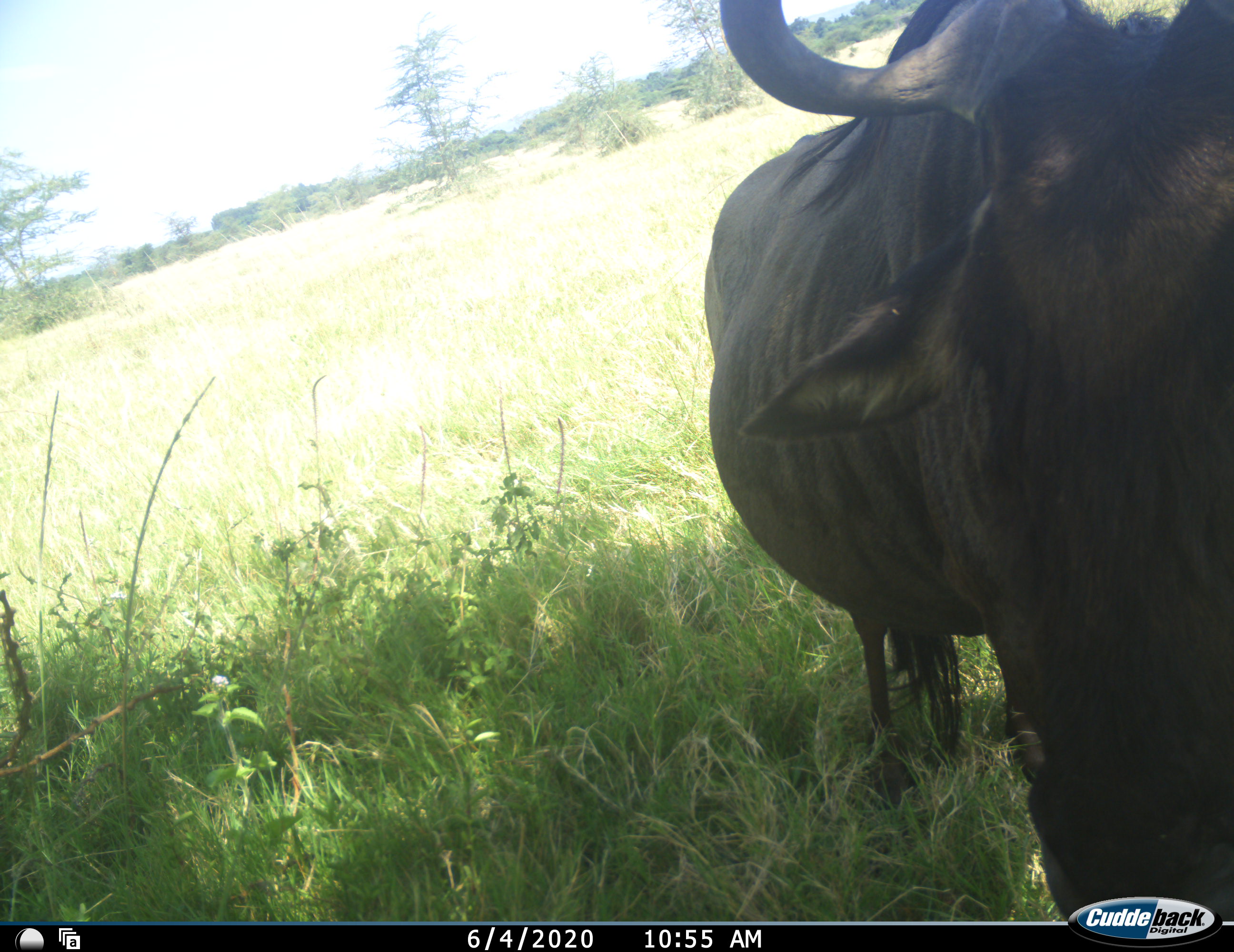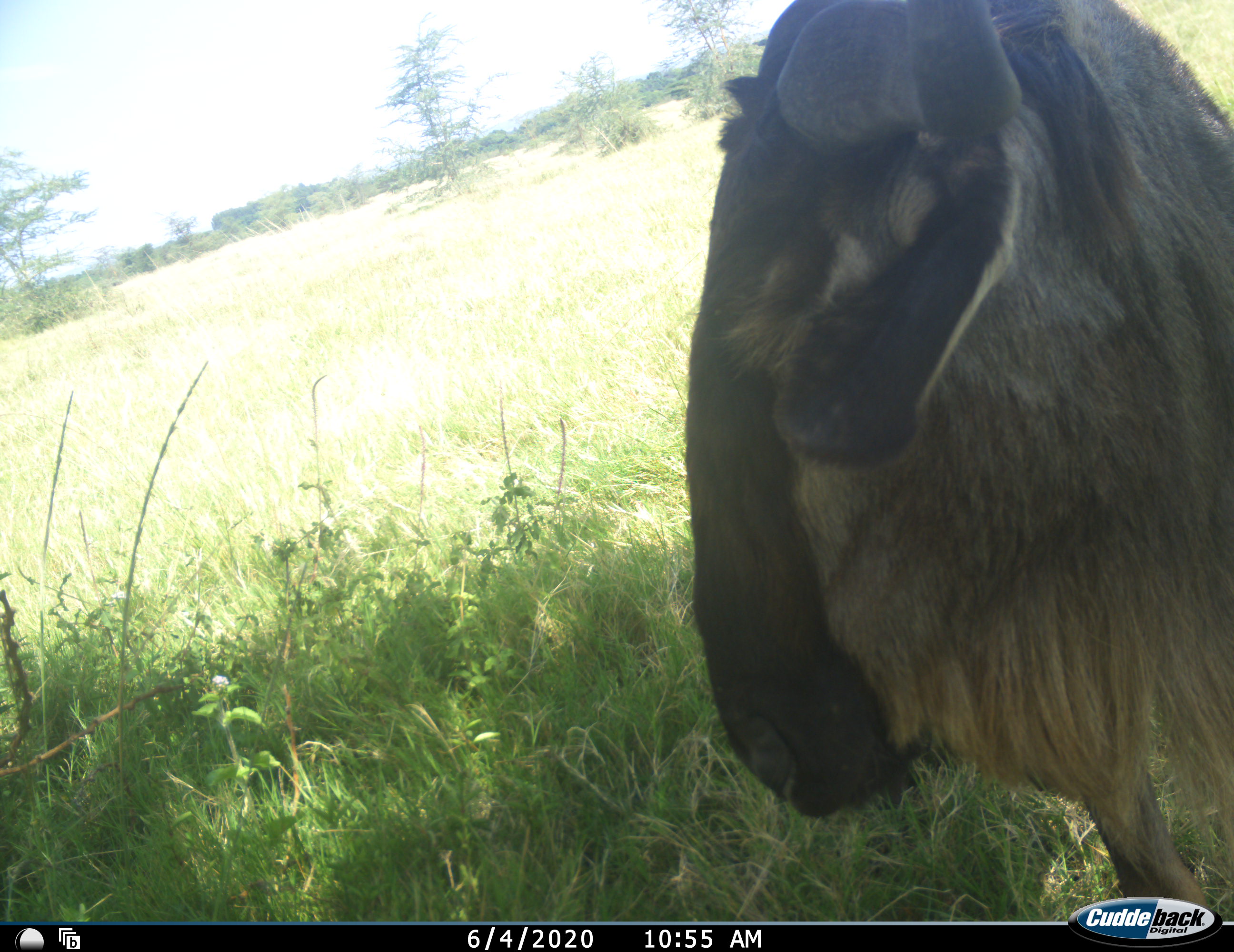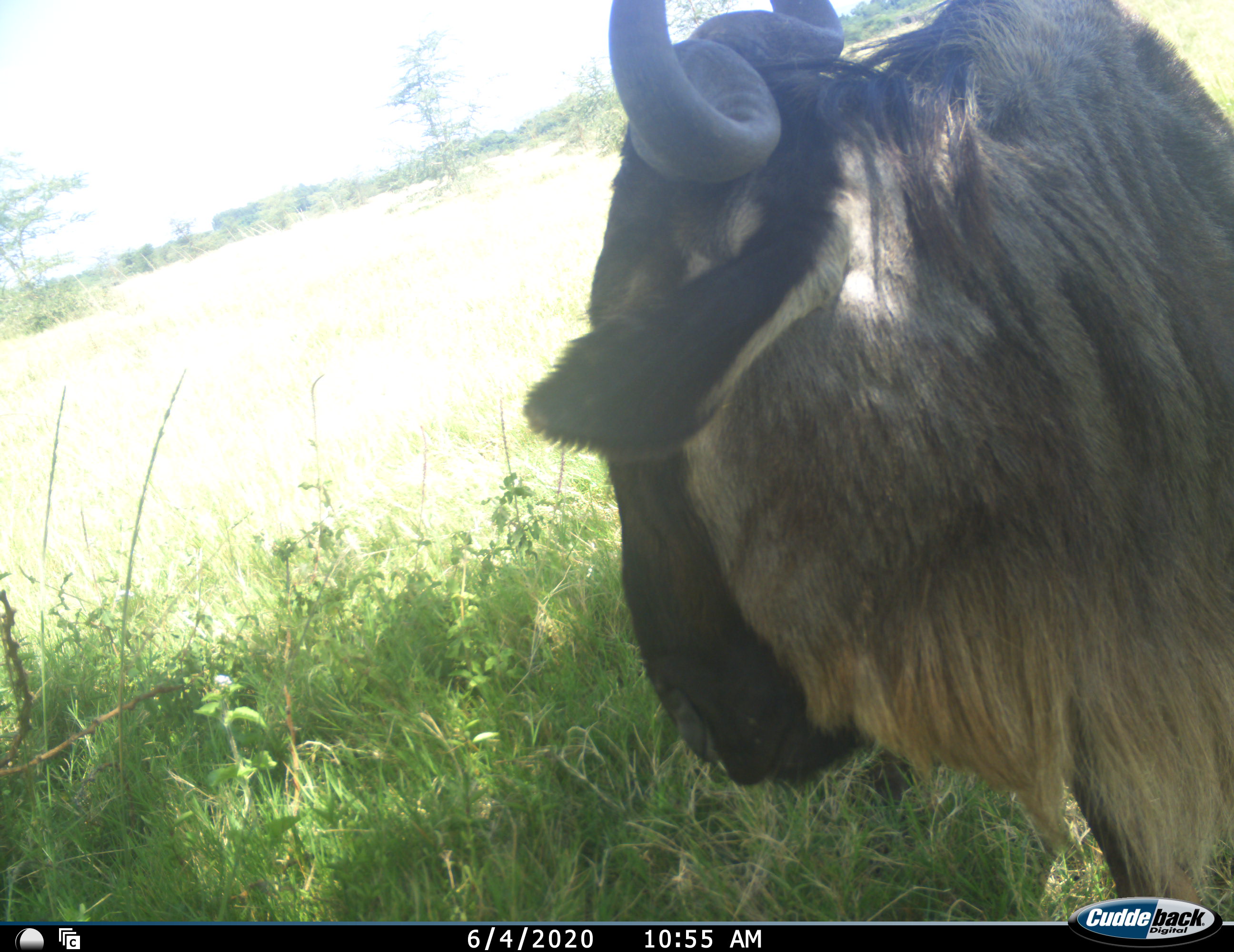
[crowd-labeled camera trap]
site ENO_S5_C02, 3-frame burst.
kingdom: Animalia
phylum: Chordata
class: Mammalia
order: Artiodactyla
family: Bovidae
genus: Connochaetes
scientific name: Connochaetes taurinus taurinus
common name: blue wildebeest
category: wildebeestblue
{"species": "wildebeestblue (blue wildebeest) (Connochaetes taurinus taurinus)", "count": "1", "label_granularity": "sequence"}